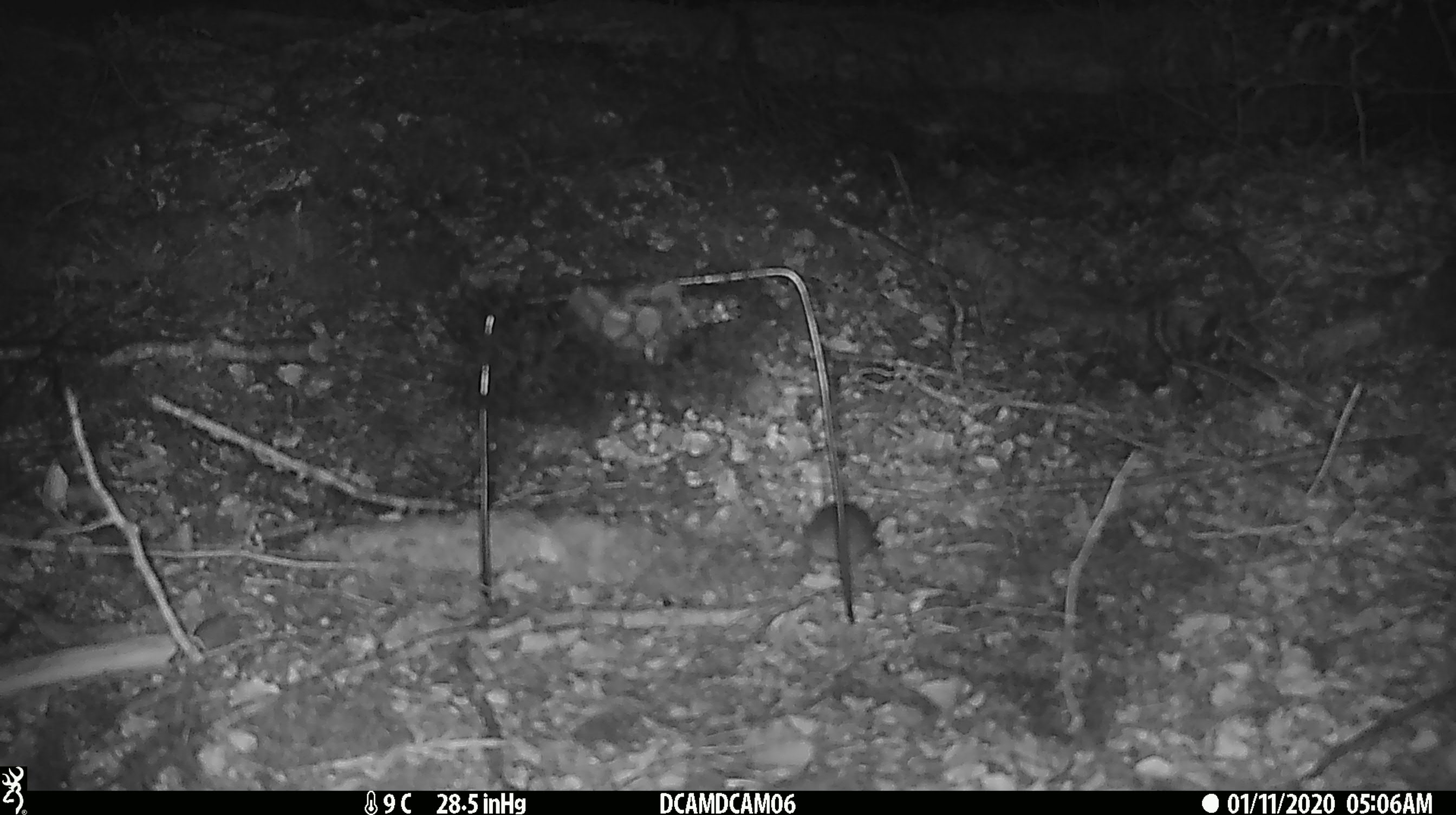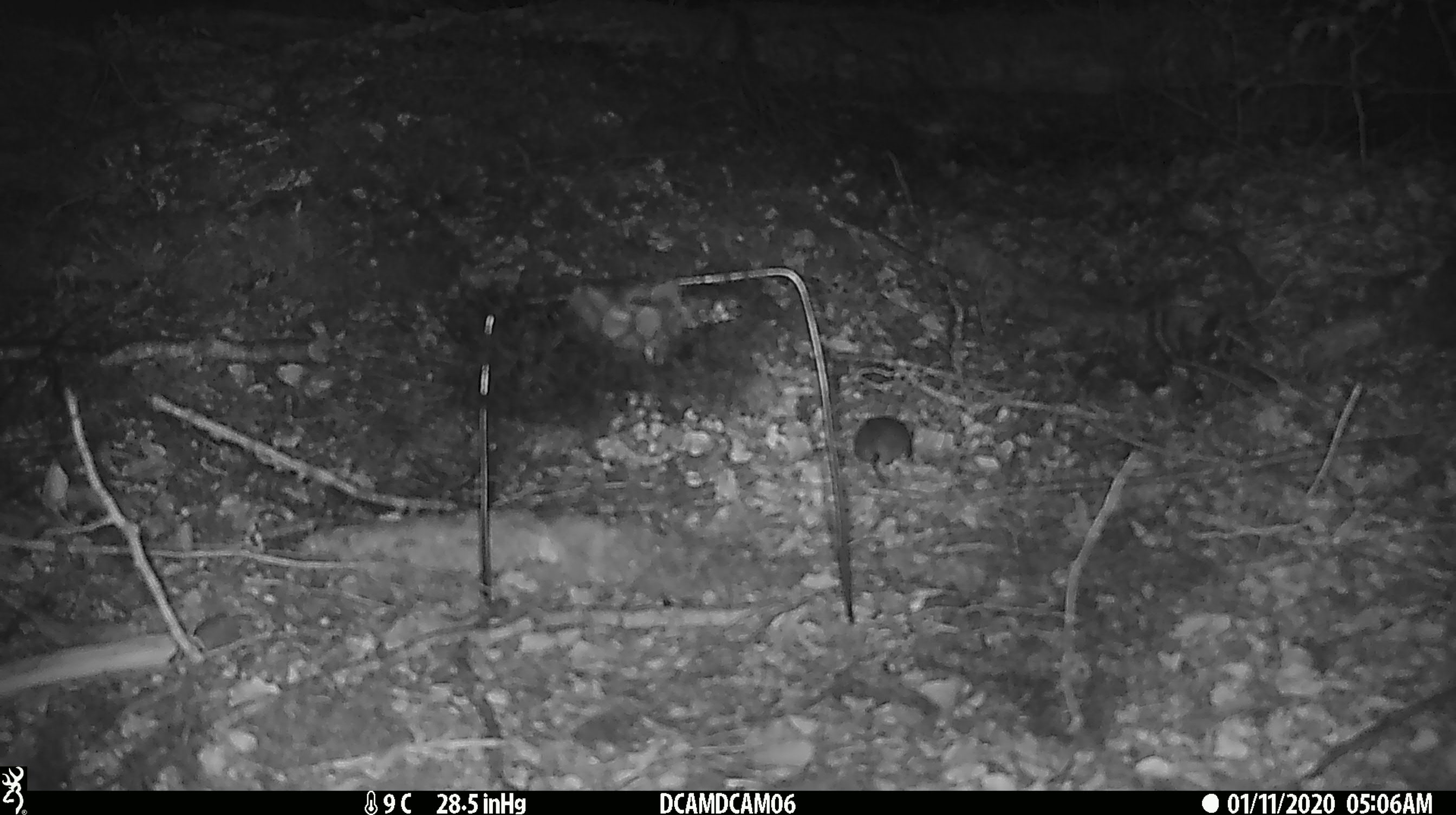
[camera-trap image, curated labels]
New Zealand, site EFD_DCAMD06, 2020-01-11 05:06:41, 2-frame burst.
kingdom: Animalia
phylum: Chordata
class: Mammalia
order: Rodentia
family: Muridae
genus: Mus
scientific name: Mus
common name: mouse